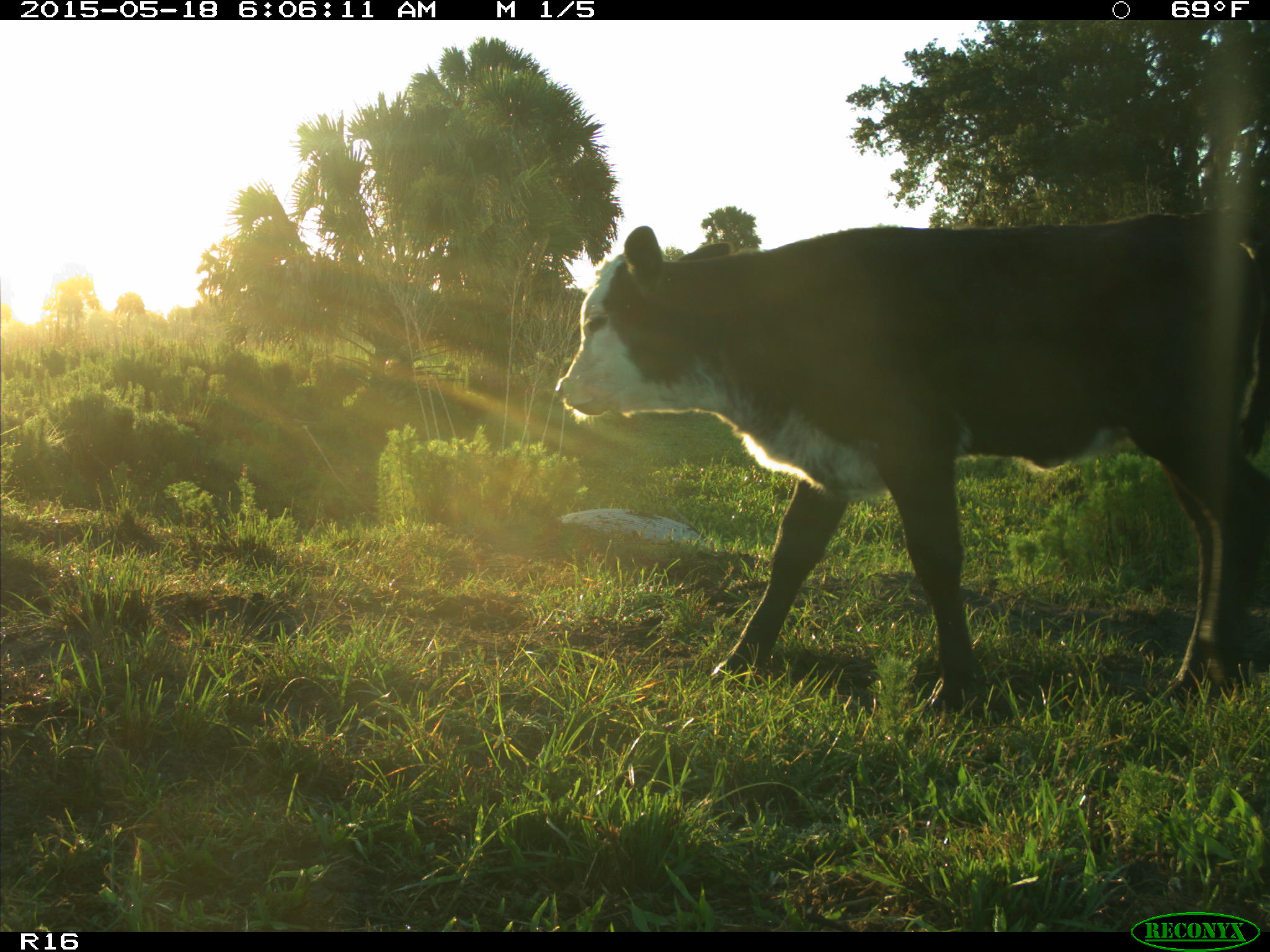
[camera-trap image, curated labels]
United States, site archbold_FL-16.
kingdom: Animalia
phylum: Chordata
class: Mammalia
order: Artiodactyla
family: Bovidae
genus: Bos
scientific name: Bos taurus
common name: domestic cow